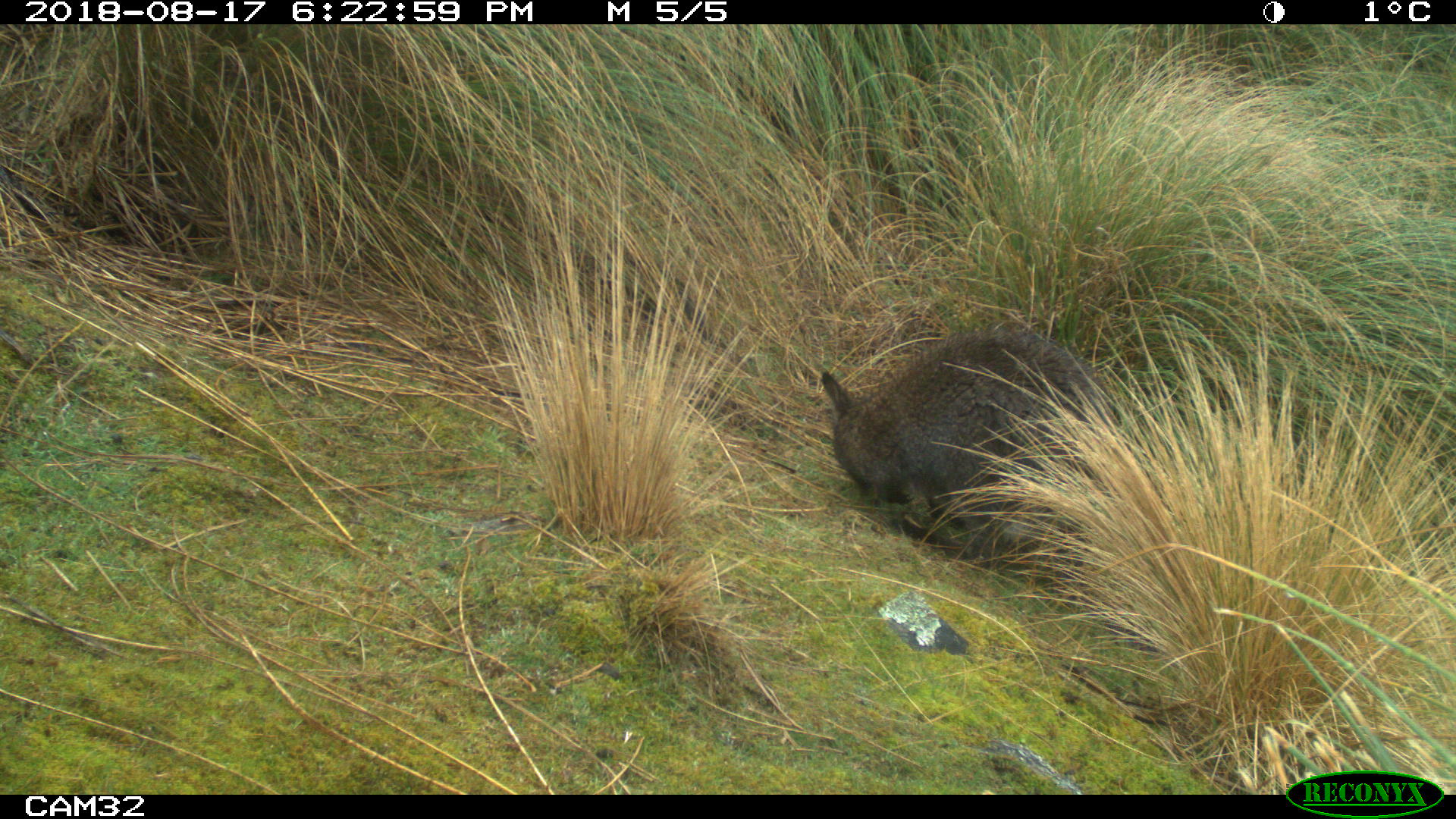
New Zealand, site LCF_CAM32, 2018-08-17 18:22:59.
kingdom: Animalia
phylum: Chordata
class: Mammalia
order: Diprotodontia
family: Macropodidae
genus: Notamacropus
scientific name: Notamacropus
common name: wallaby